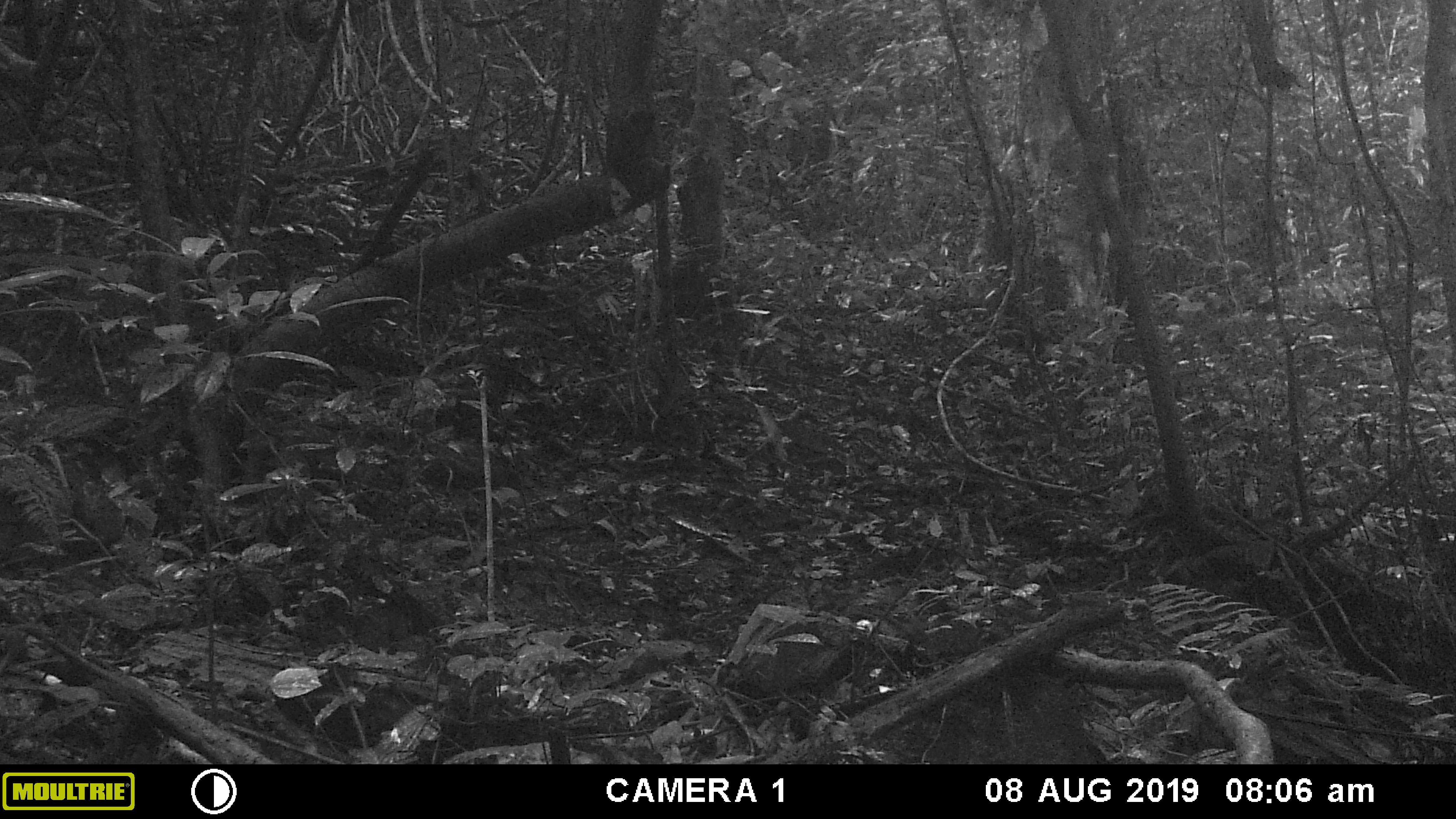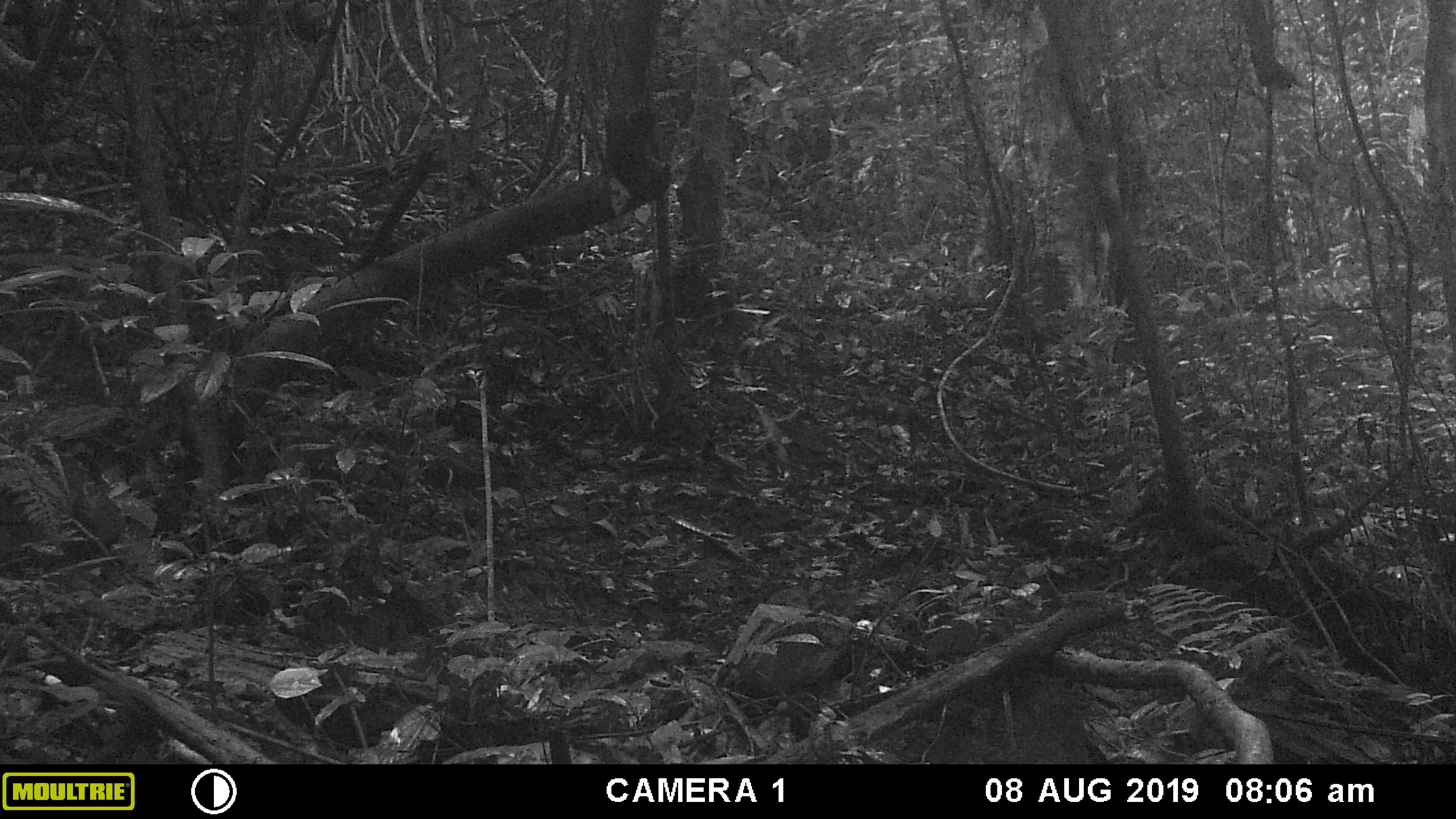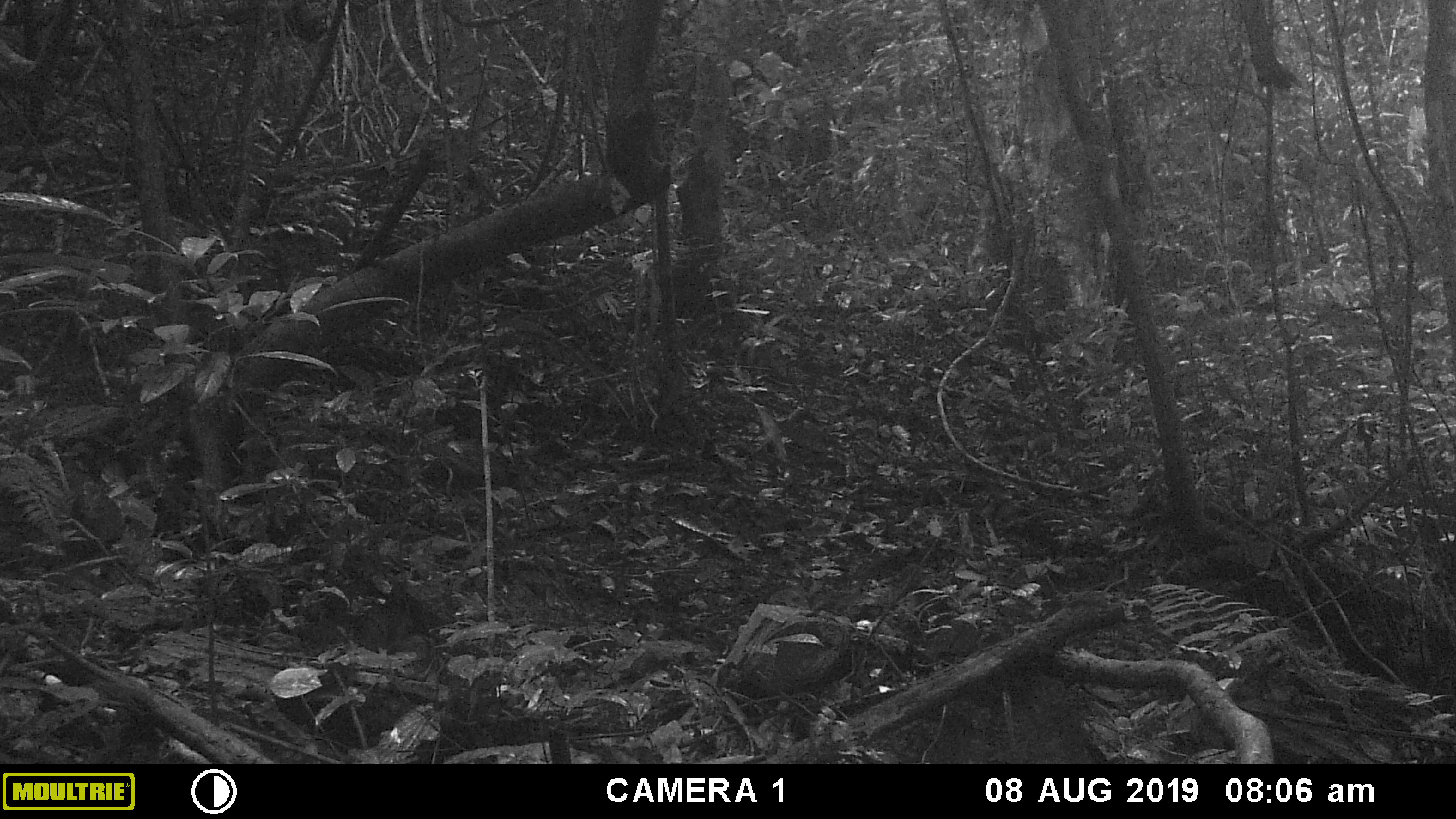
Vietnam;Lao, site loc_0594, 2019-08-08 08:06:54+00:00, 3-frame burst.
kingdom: Animalia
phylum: Chordata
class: Mammalia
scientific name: Mammalia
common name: mammal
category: unidentified small mammal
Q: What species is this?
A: Unidentified small mammal (mammal) (Mammalia).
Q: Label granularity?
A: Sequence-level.